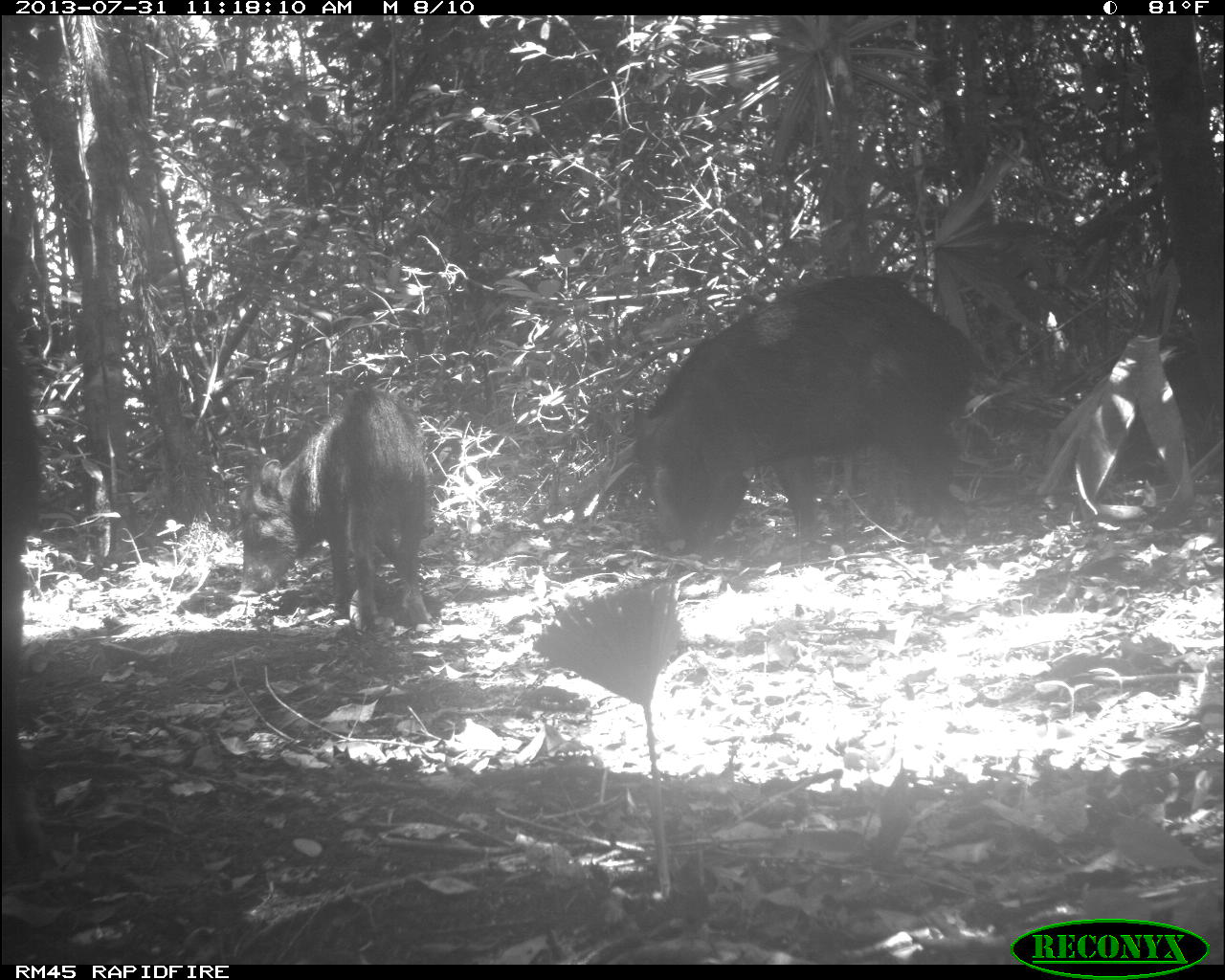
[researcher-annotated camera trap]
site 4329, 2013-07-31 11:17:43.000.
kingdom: Animalia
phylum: Chordata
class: Mammalia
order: Artiodactyla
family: Tayassuidae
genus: Tayassu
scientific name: Tayassu pecari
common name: white-lipped peccary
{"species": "Tayassu pecari (white-lipped peccary)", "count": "2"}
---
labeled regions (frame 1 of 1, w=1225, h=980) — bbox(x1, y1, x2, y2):
tayassu pecari: bbox(632, 274, 982, 552); bbox(237, 387, 432, 632); bbox(1, 236, 47, 868)